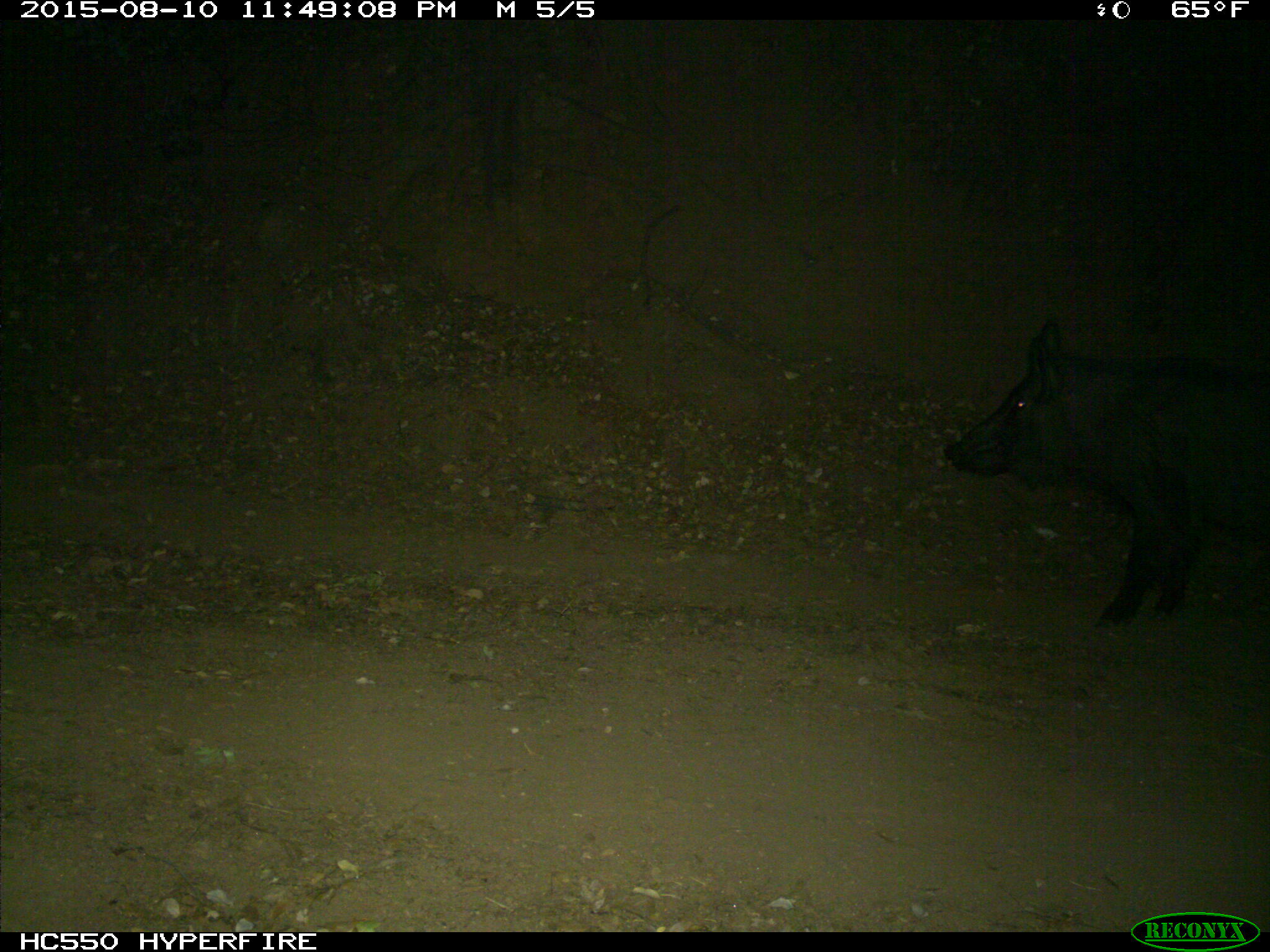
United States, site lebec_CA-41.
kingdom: Animalia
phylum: Chordata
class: Mammalia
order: Artiodactyla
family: Suidae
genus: Sus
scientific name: Sus scrofa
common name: wild boar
Sus scrofa (wild boar).